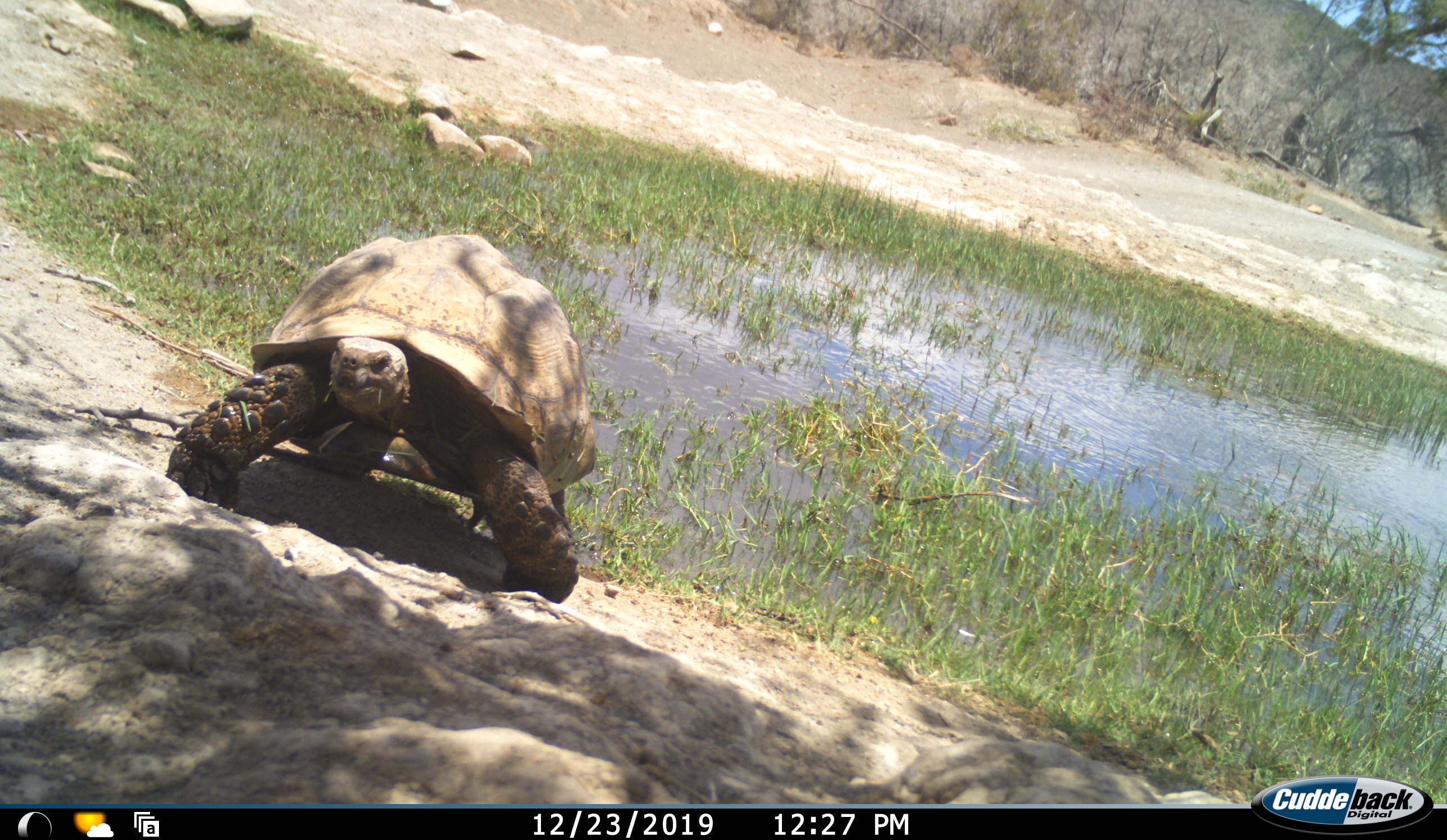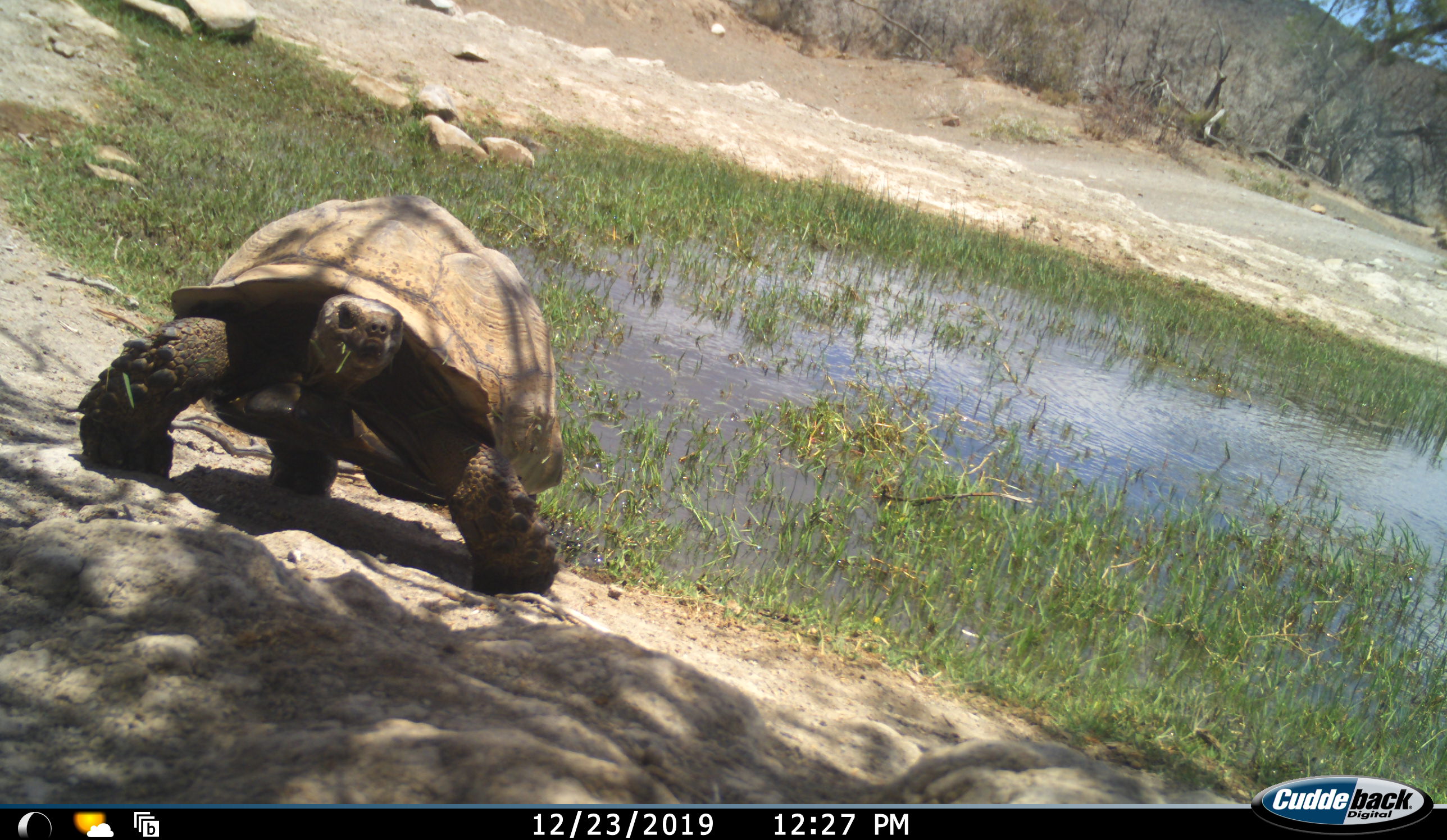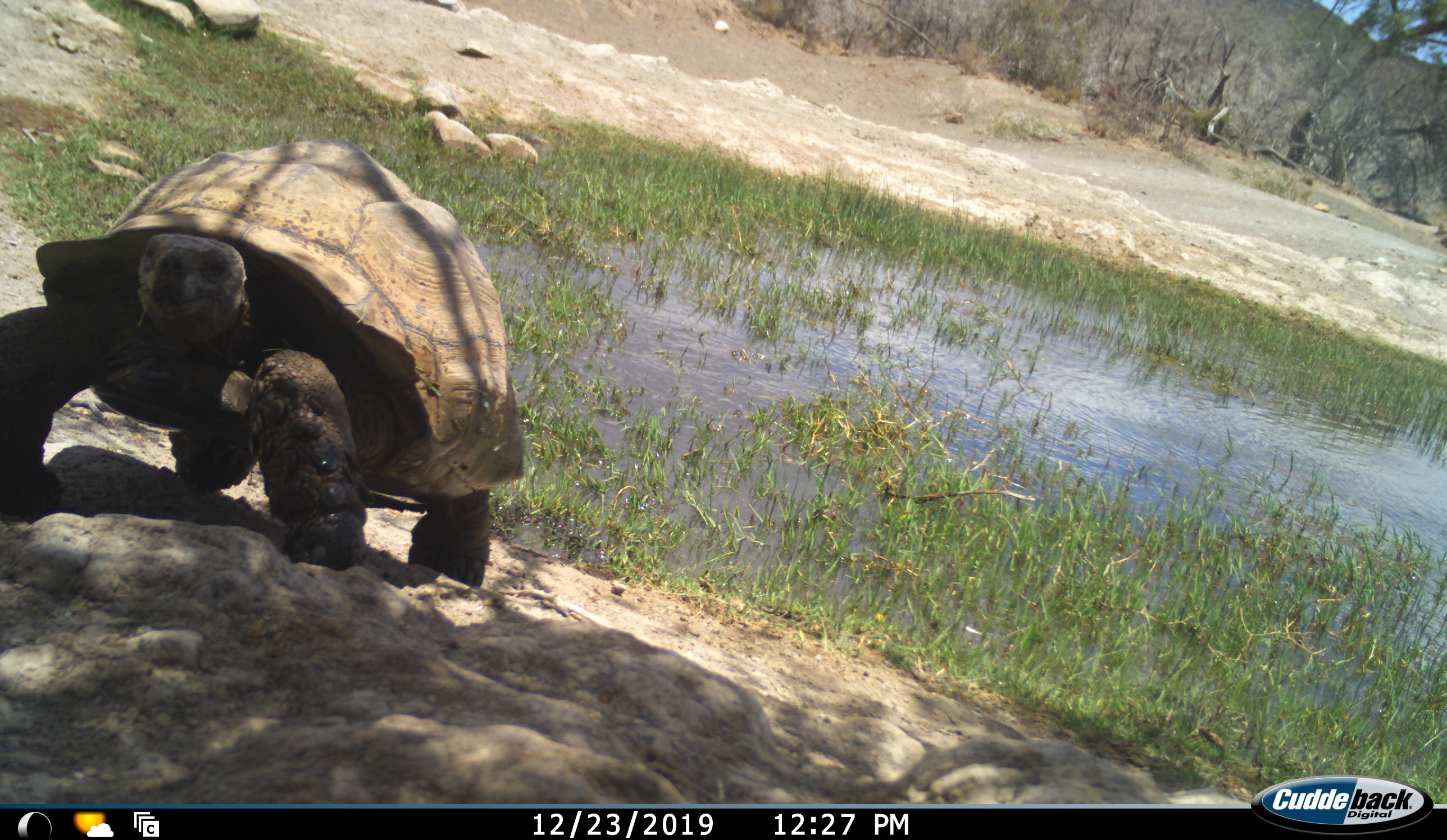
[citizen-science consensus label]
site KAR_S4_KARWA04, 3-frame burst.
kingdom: Animalia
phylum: Chordata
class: Reptilia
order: Testudines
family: Testudinidae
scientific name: Testudinidae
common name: tortoise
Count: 1.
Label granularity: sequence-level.